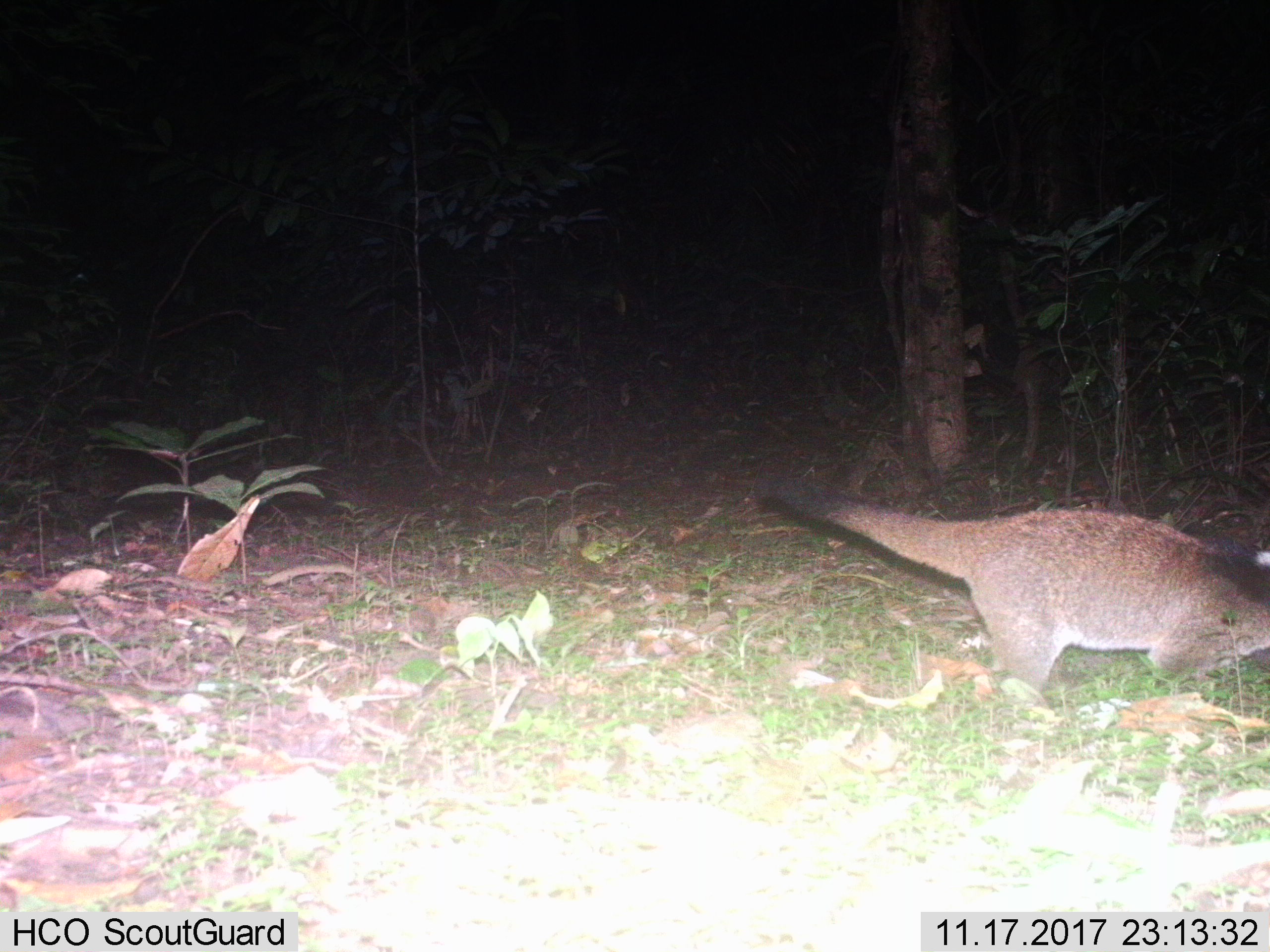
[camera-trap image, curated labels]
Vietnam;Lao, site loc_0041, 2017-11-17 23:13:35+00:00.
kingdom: Animalia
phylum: Chordata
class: Mammalia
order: Carnivora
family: Viverridae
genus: Paguma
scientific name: Paguma larvata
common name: masked palm civet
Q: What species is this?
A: Masked palm civet (Paguma larvata).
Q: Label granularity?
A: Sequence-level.